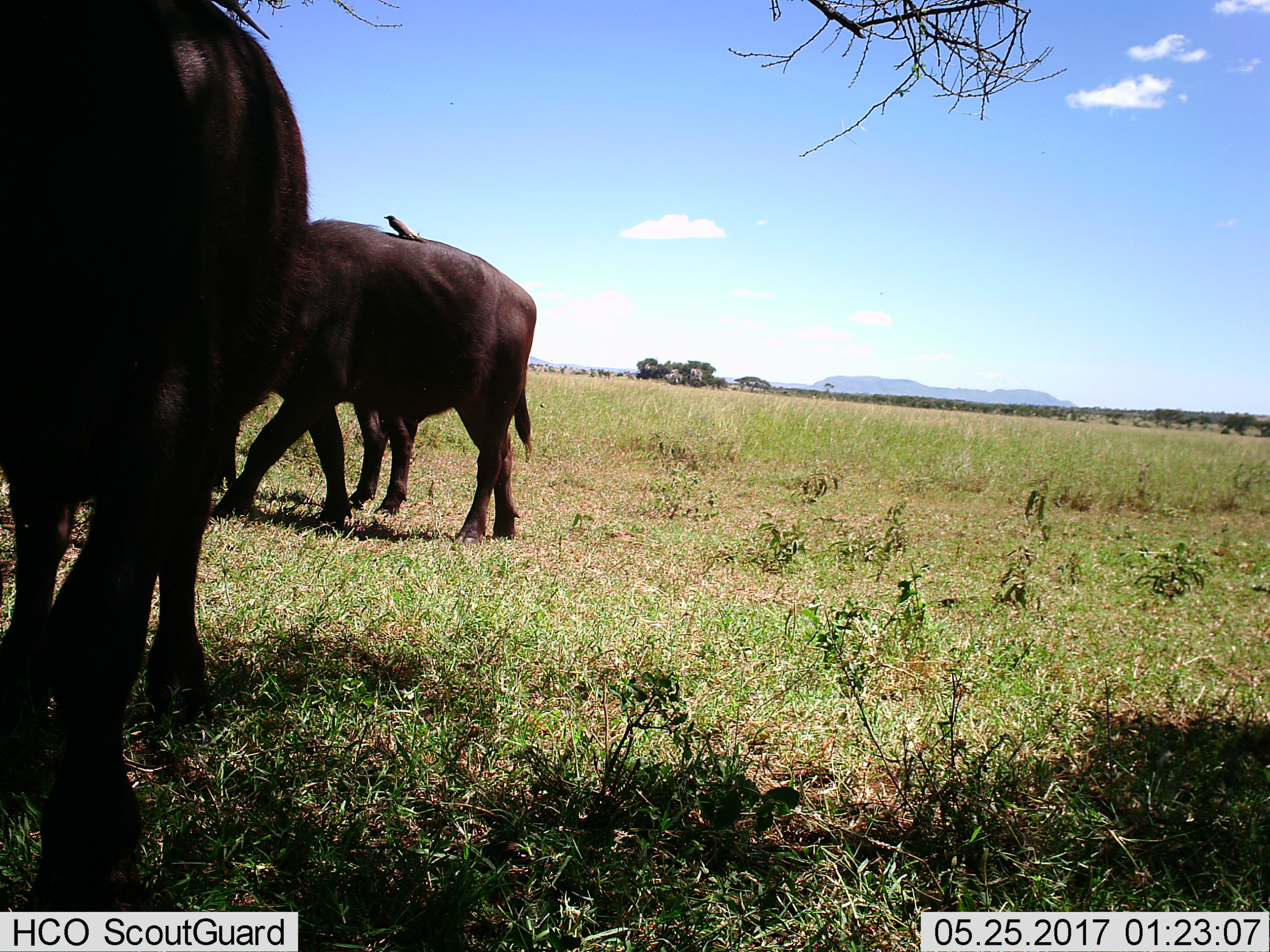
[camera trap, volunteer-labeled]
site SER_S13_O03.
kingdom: Animalia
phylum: Chordata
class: Mammalia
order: Artiodactyla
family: Bovidae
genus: Syncerus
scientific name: Syncerus caffer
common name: african buffalo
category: buffalo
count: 3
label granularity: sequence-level